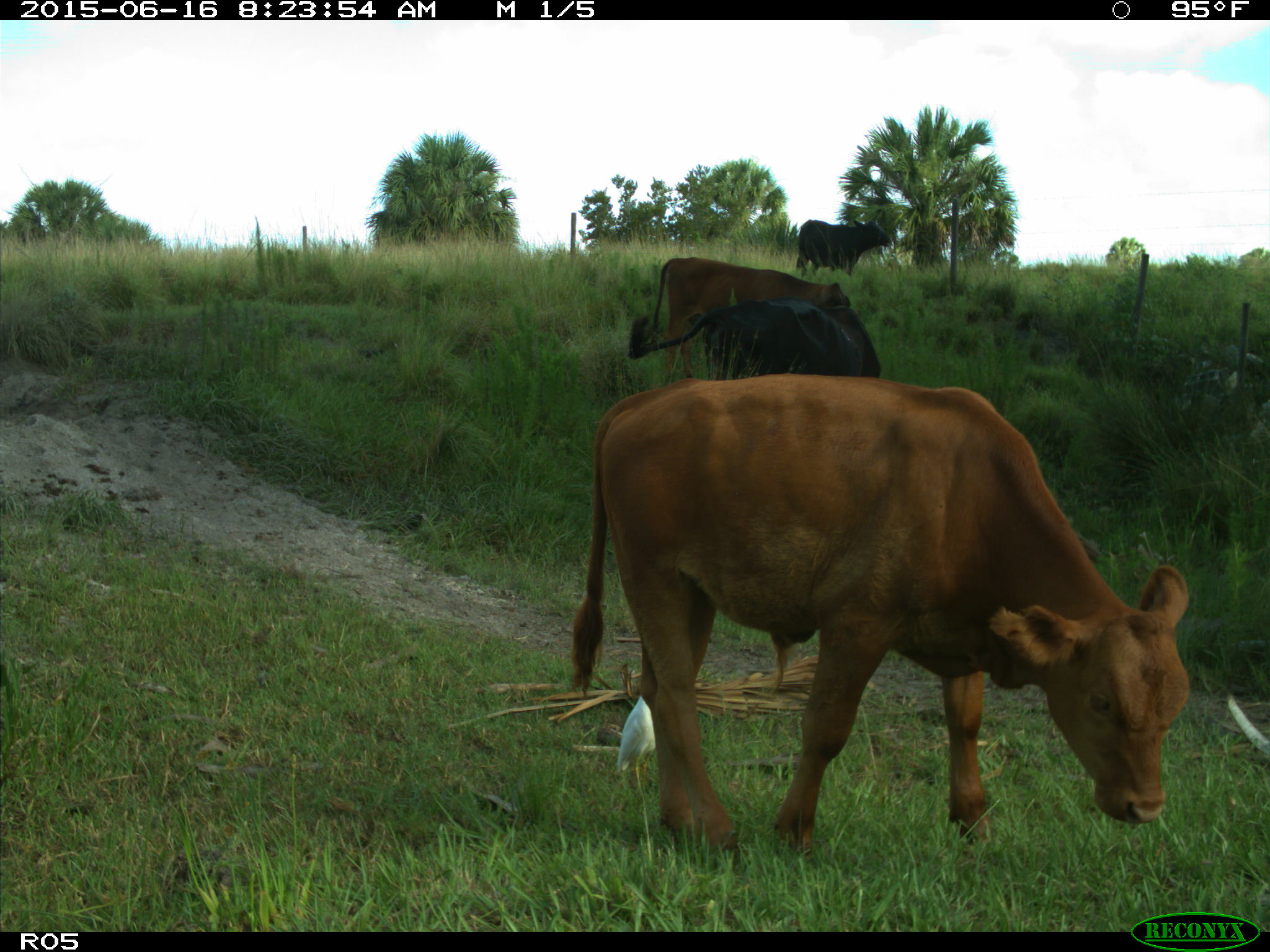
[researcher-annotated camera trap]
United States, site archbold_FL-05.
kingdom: Animalia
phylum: Chordata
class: Mammalia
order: Artiodactyla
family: Bovidae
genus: Bos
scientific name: Bos taurus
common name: domestic cow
Bos taurus (domestic cow).